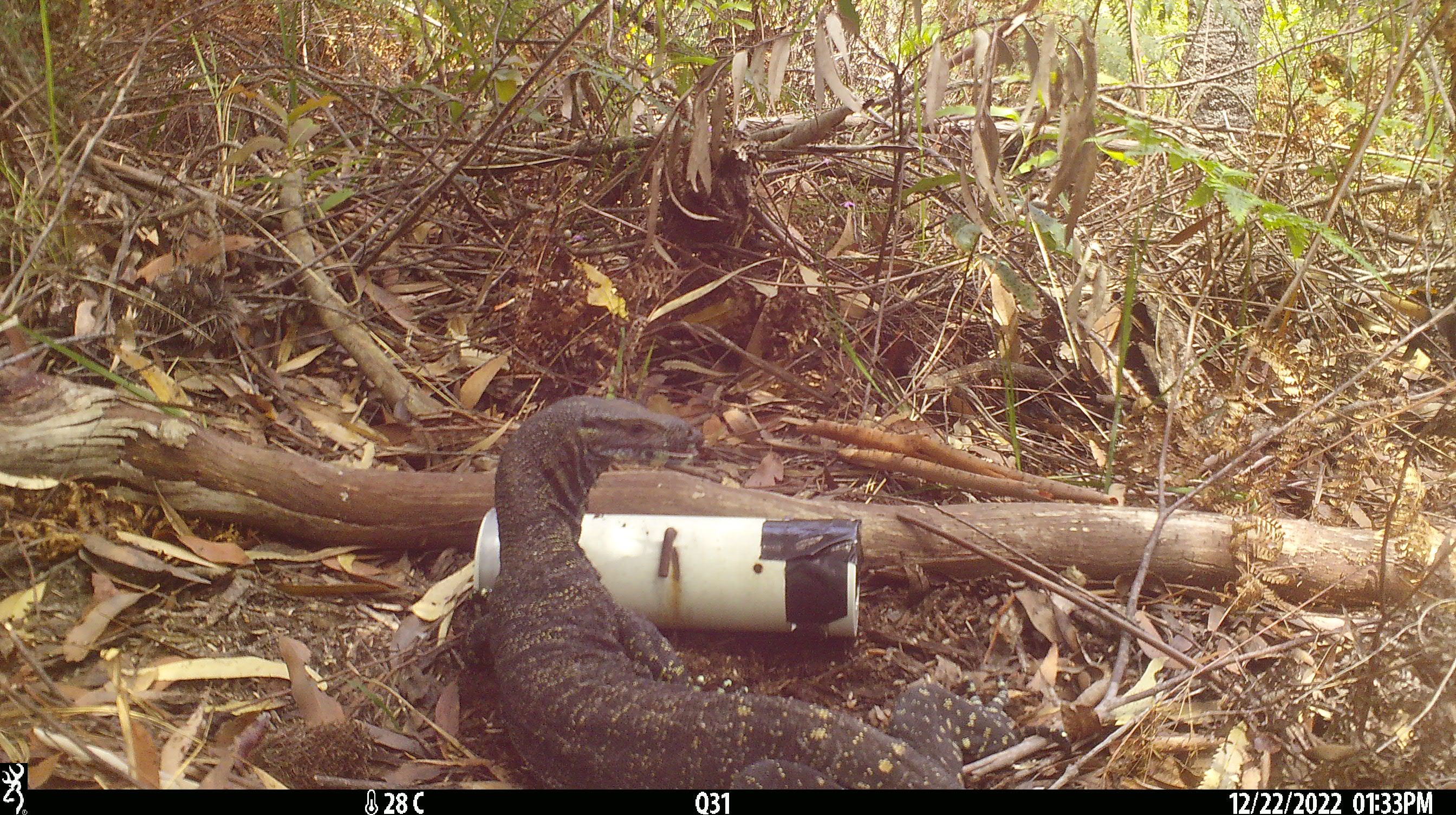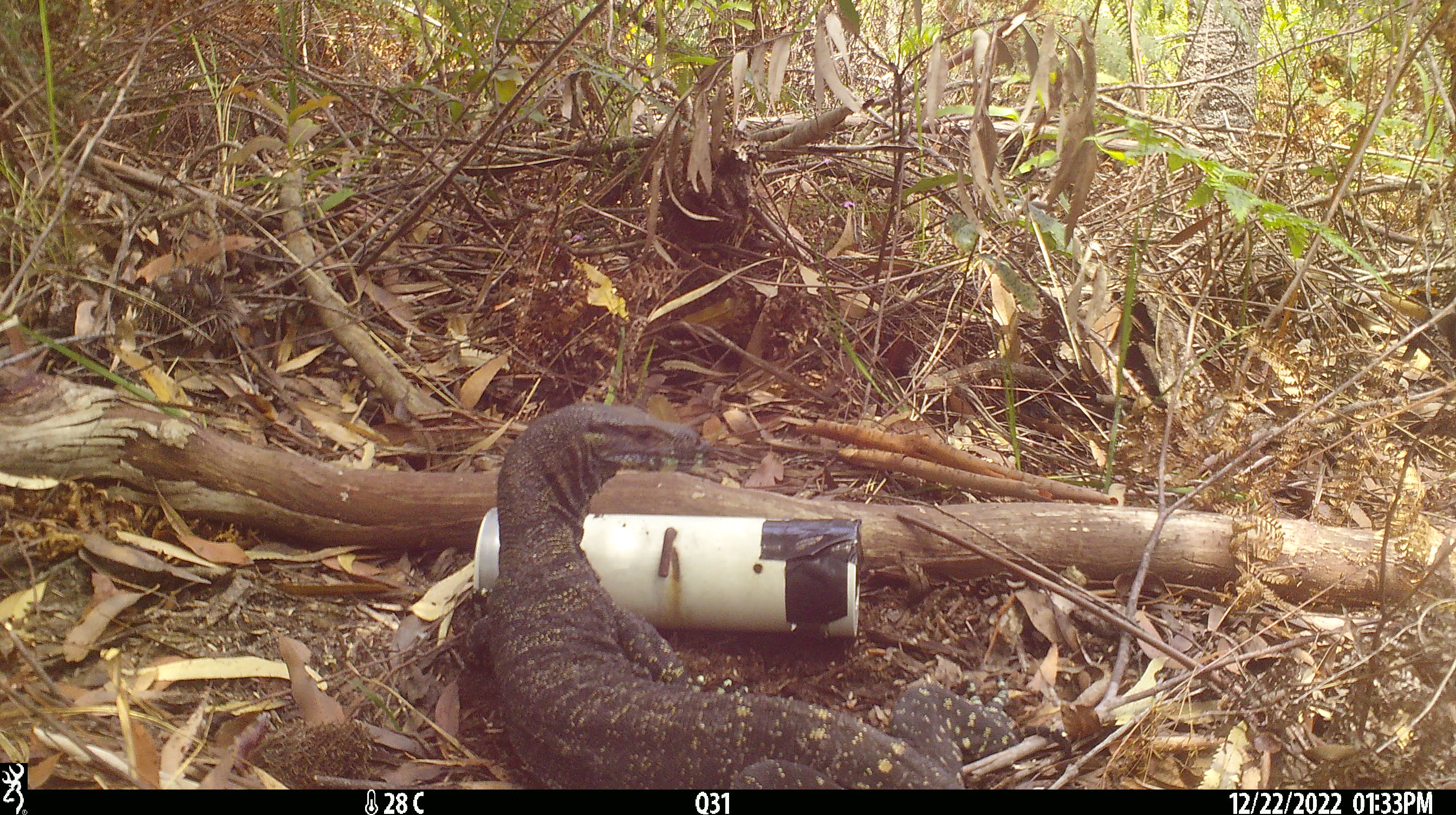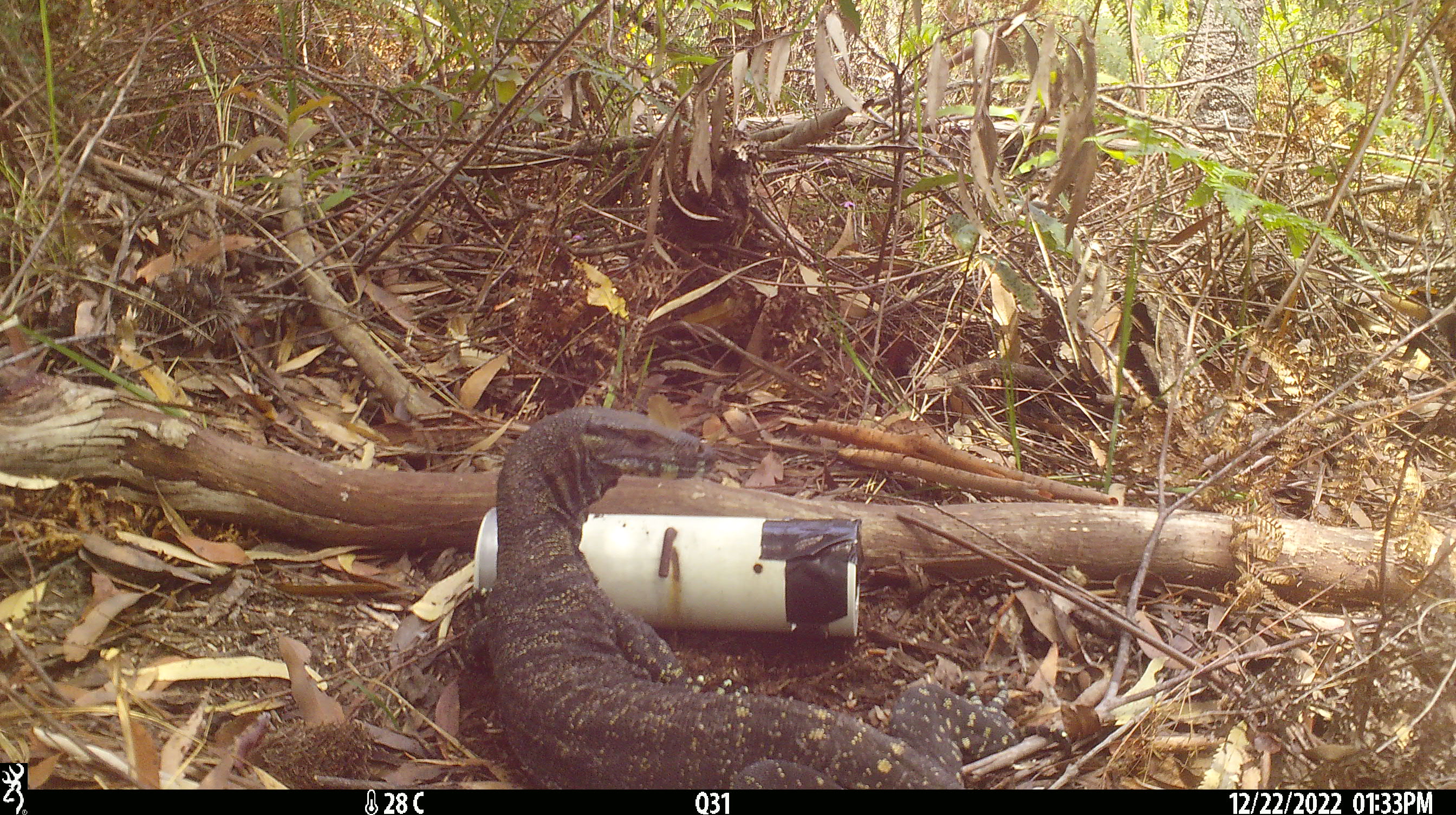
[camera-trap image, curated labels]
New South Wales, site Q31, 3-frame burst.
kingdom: Animalia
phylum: Chordata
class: Reptilia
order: Squamata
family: Varanidae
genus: Varanus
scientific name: Varanus varius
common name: lace monitor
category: goanna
Goanna (lace monitor) (Varanus varius).